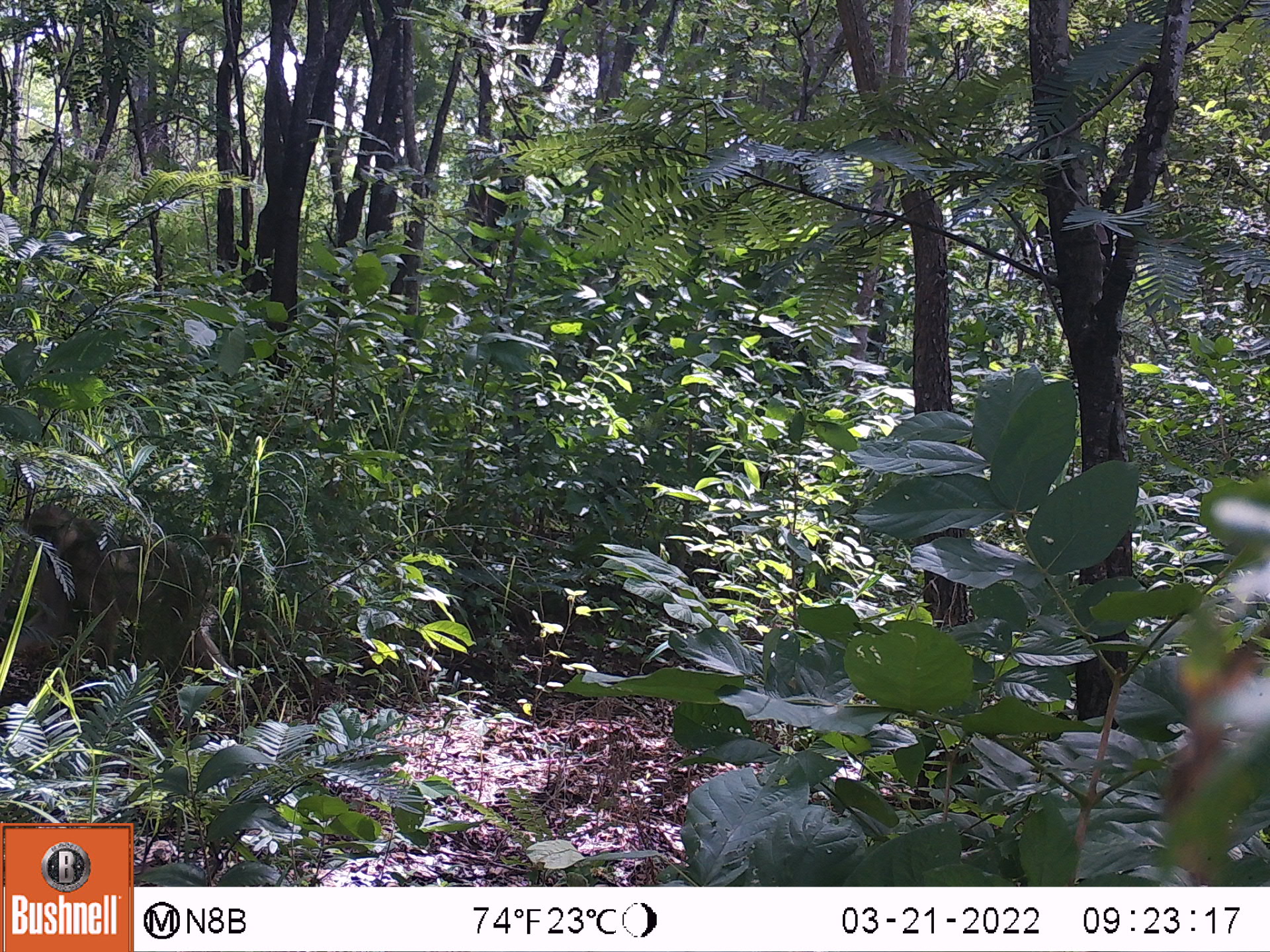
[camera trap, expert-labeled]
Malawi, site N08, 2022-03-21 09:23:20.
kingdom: Animalia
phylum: Chordata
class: Mammalia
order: Primates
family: Cercopithecidae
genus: Papio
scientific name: Papio cynocephalus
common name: yellow baboon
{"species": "yellow baboon (Papio cynocephalus)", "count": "1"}